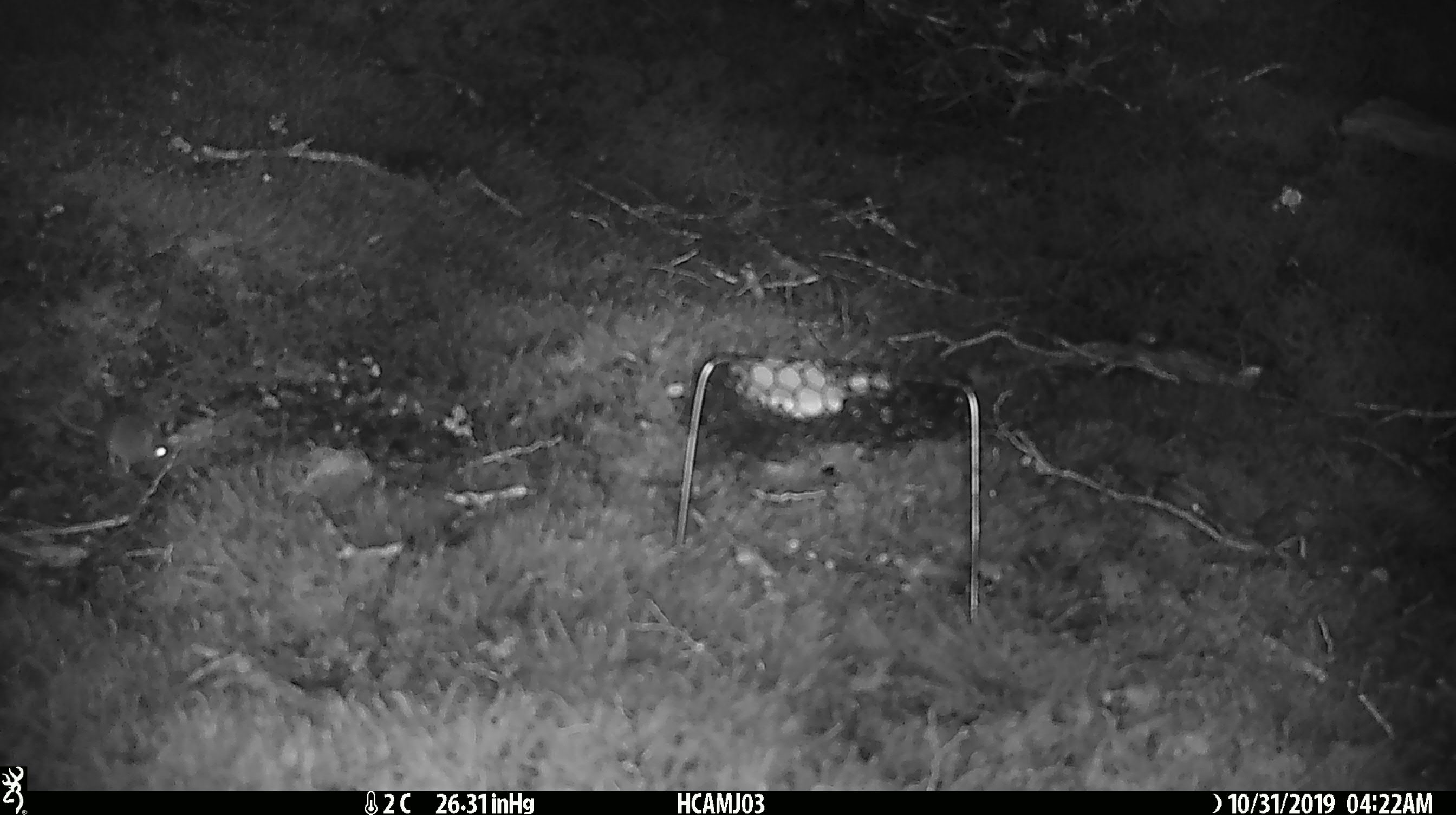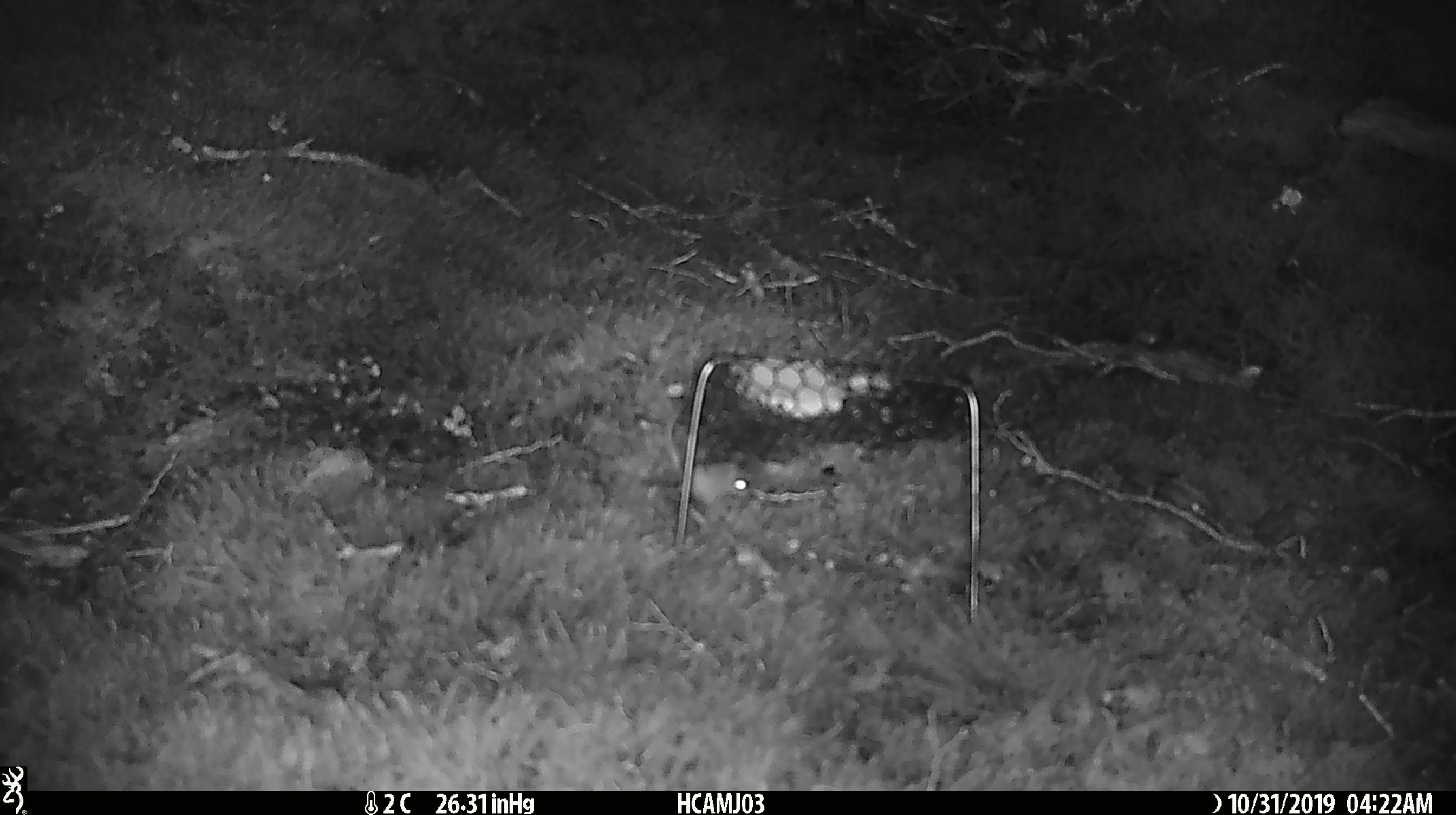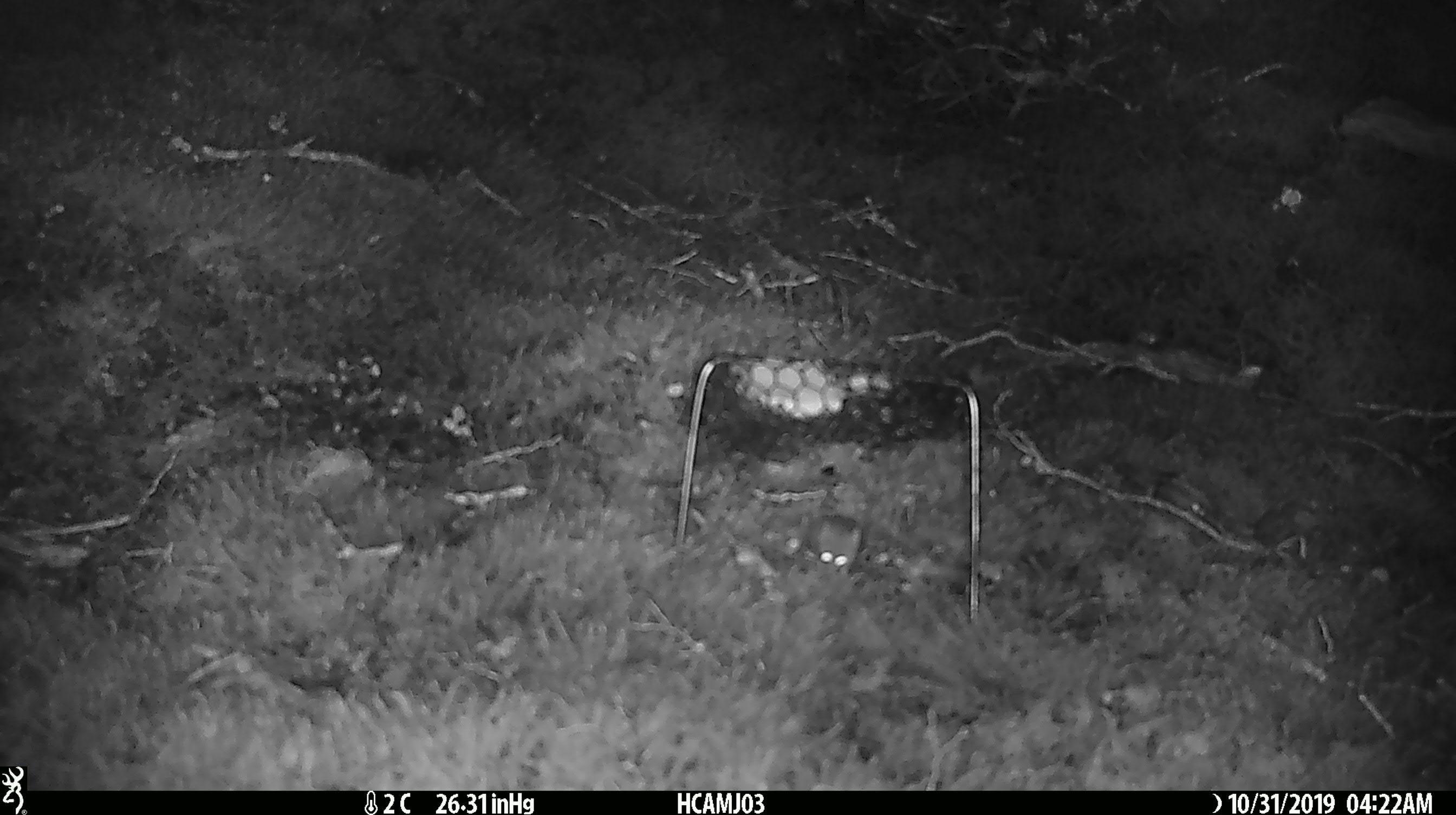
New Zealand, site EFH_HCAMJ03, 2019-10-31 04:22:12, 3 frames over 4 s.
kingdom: Animalia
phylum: Chordata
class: Mammalia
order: Rodentia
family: Muridae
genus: Mus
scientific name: Mus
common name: mouse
Mouse (Mus).